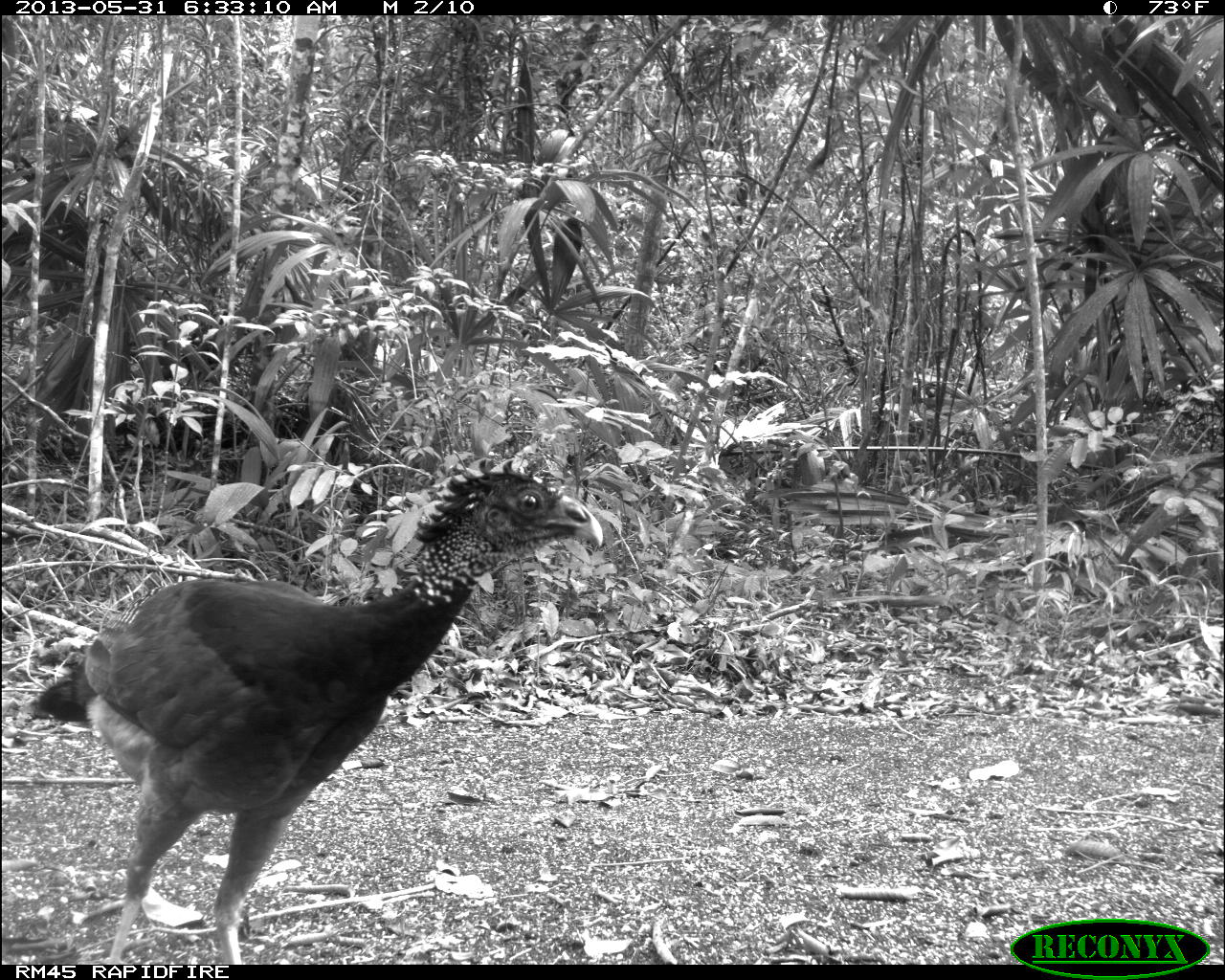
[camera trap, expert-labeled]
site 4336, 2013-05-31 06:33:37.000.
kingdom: Animalia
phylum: Chordata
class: Aves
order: Galliformes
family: Cracidae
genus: Crax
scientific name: Crax rubra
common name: great curassow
Crax rubra (great curassow), count 1, sex female.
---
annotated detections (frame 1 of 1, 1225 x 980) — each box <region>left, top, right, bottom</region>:
crax rubra: <region>19, 462, 604, 964</region>